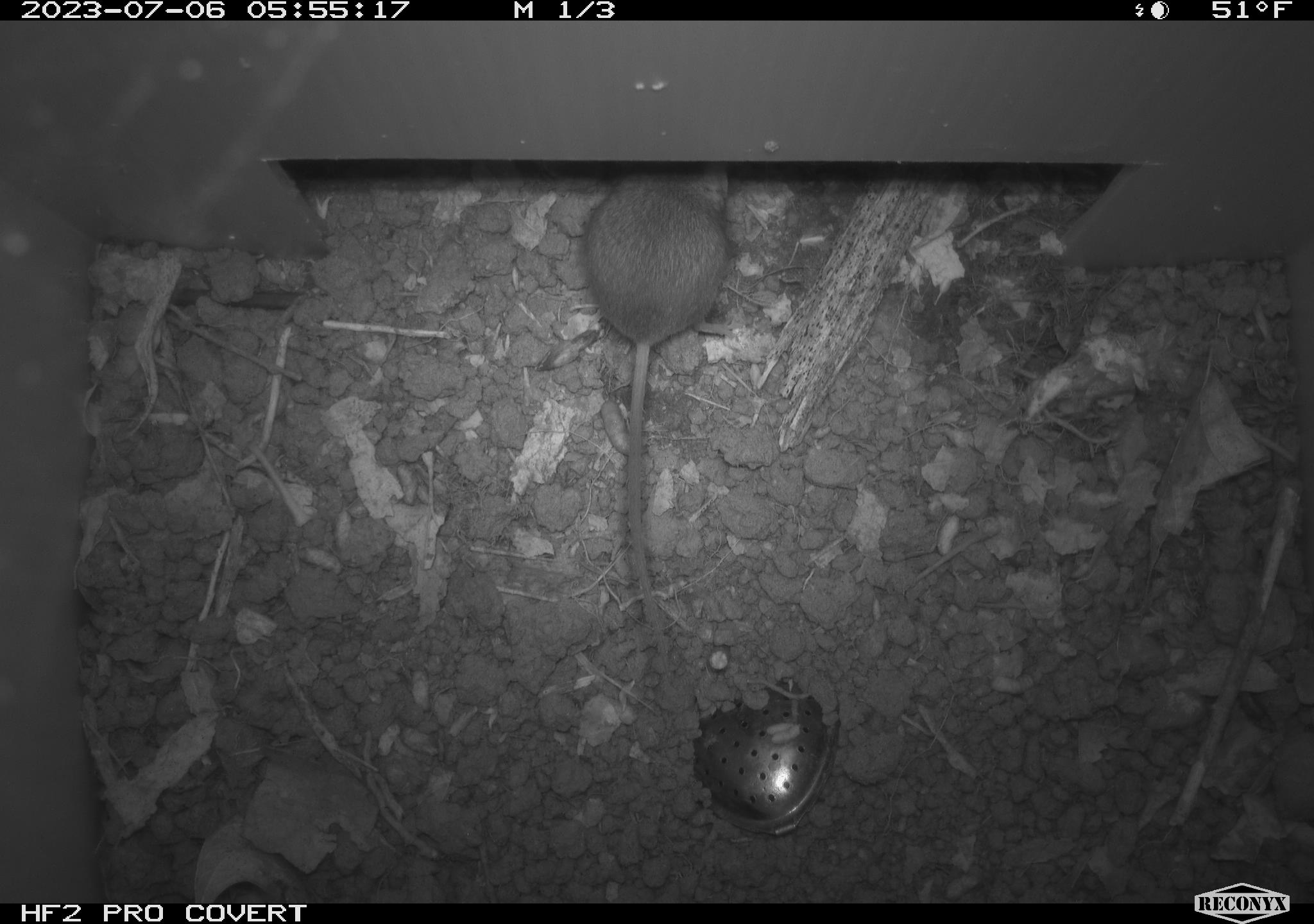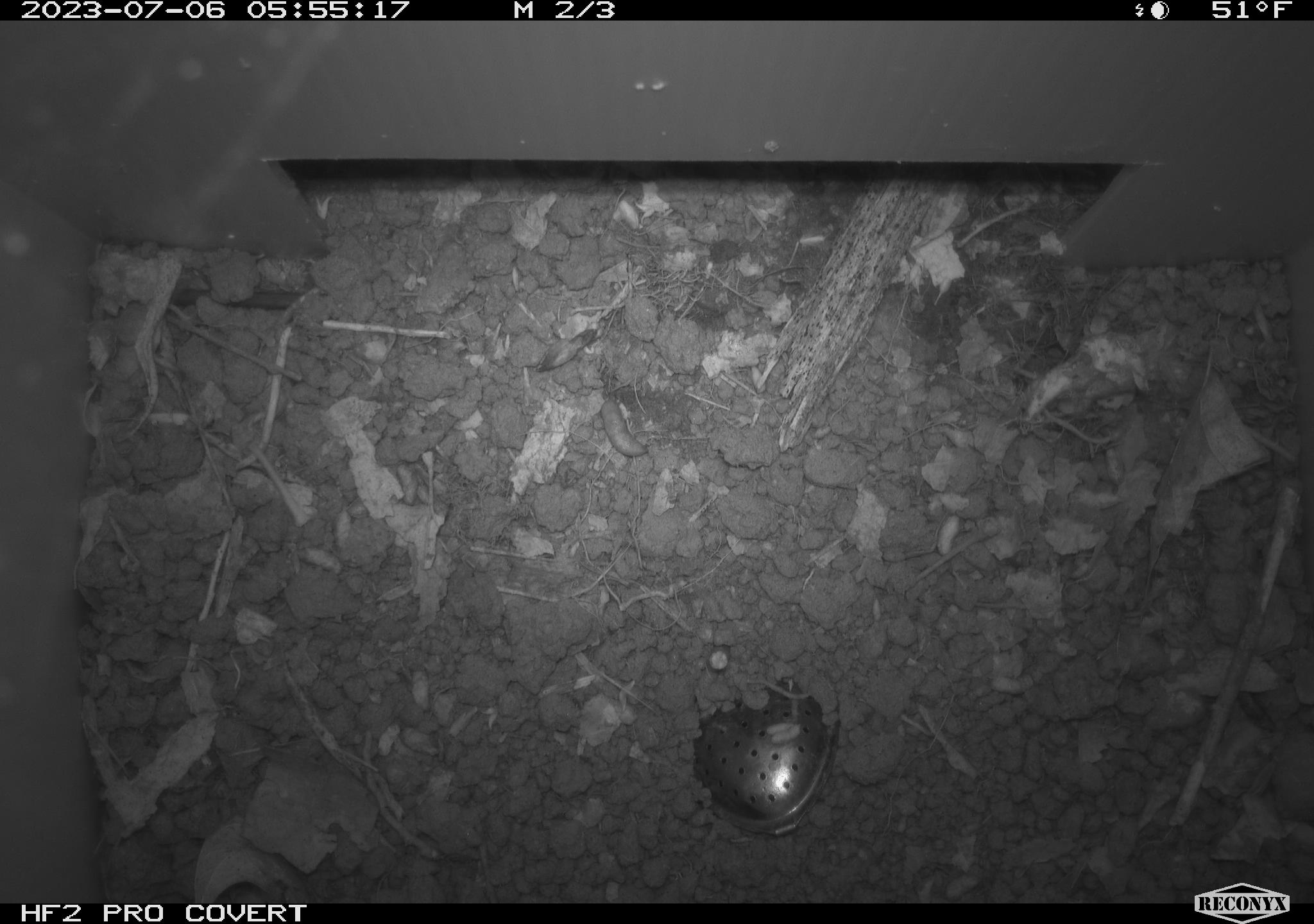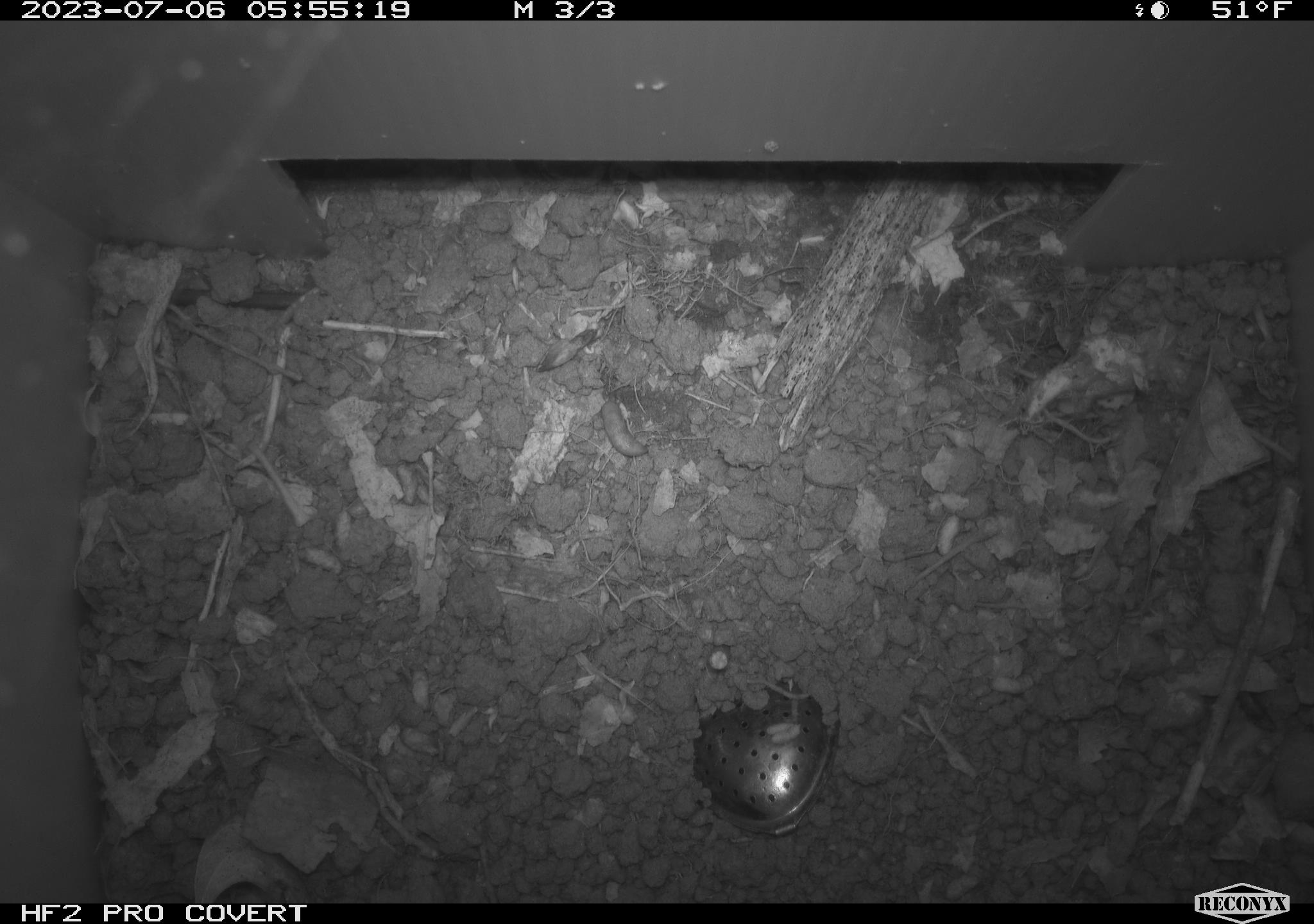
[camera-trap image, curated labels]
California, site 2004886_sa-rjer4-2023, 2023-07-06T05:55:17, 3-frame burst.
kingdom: Animalia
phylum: Chordata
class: Mammalia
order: Rodentia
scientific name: Rodentia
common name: mouse species